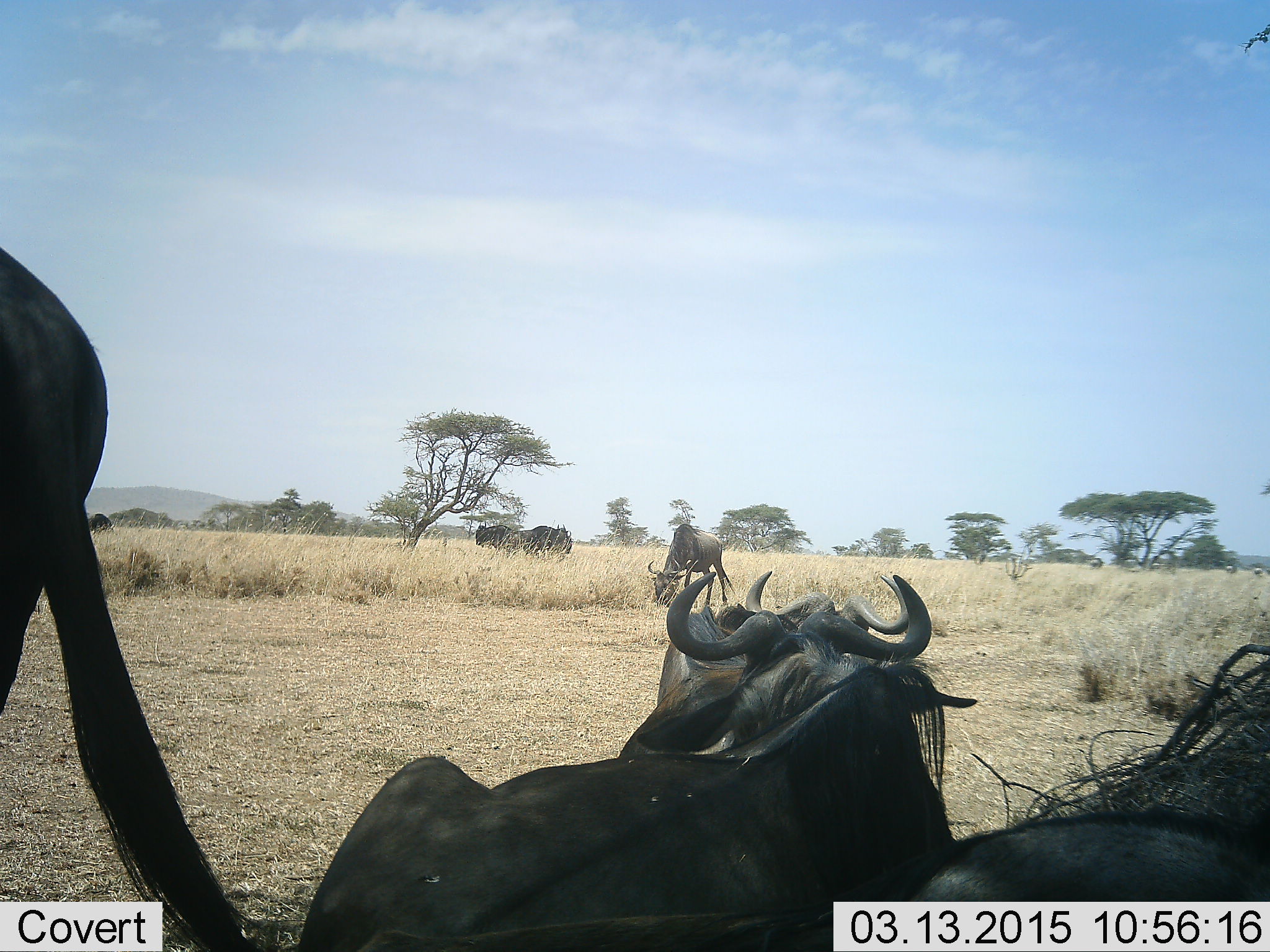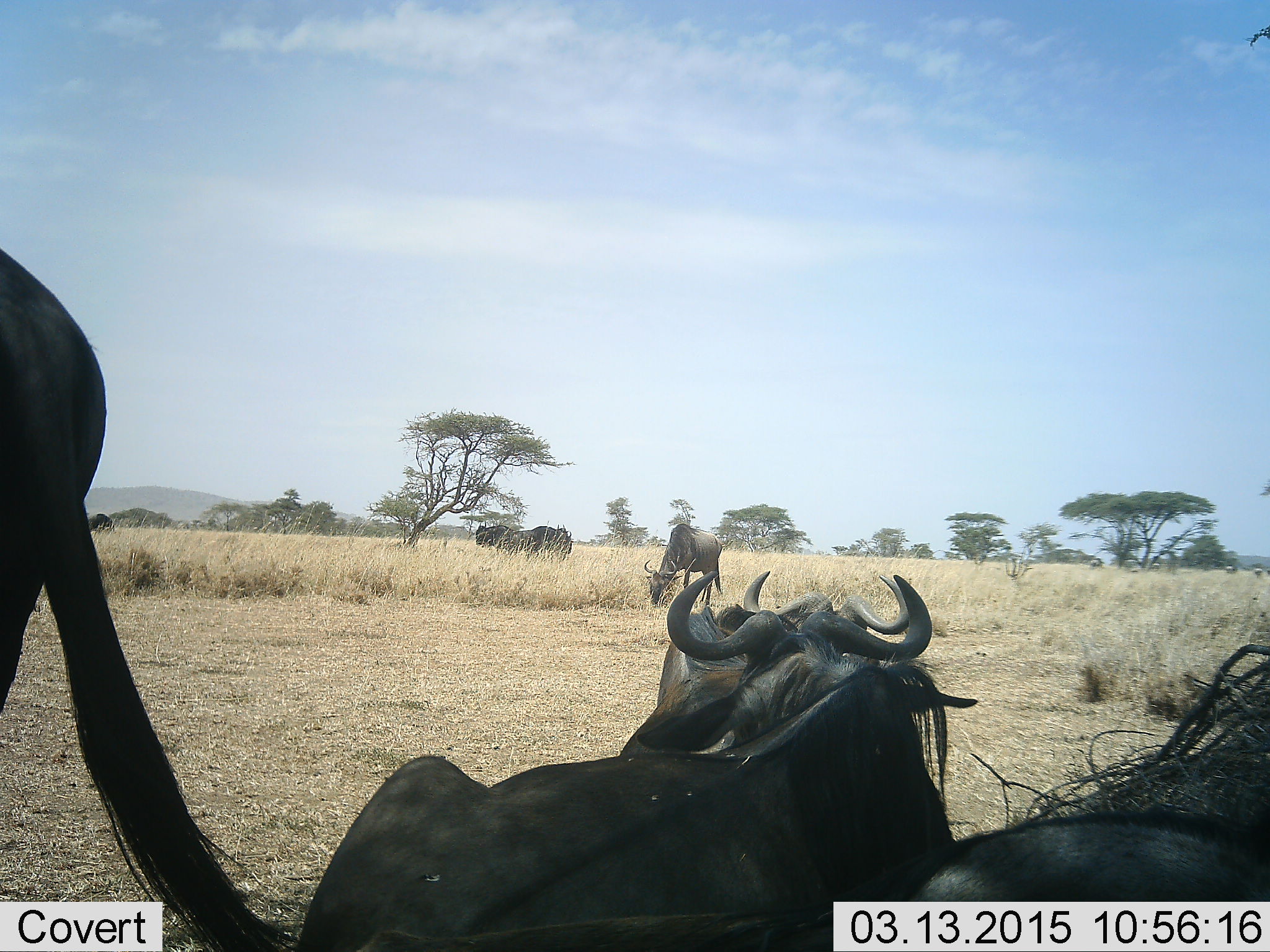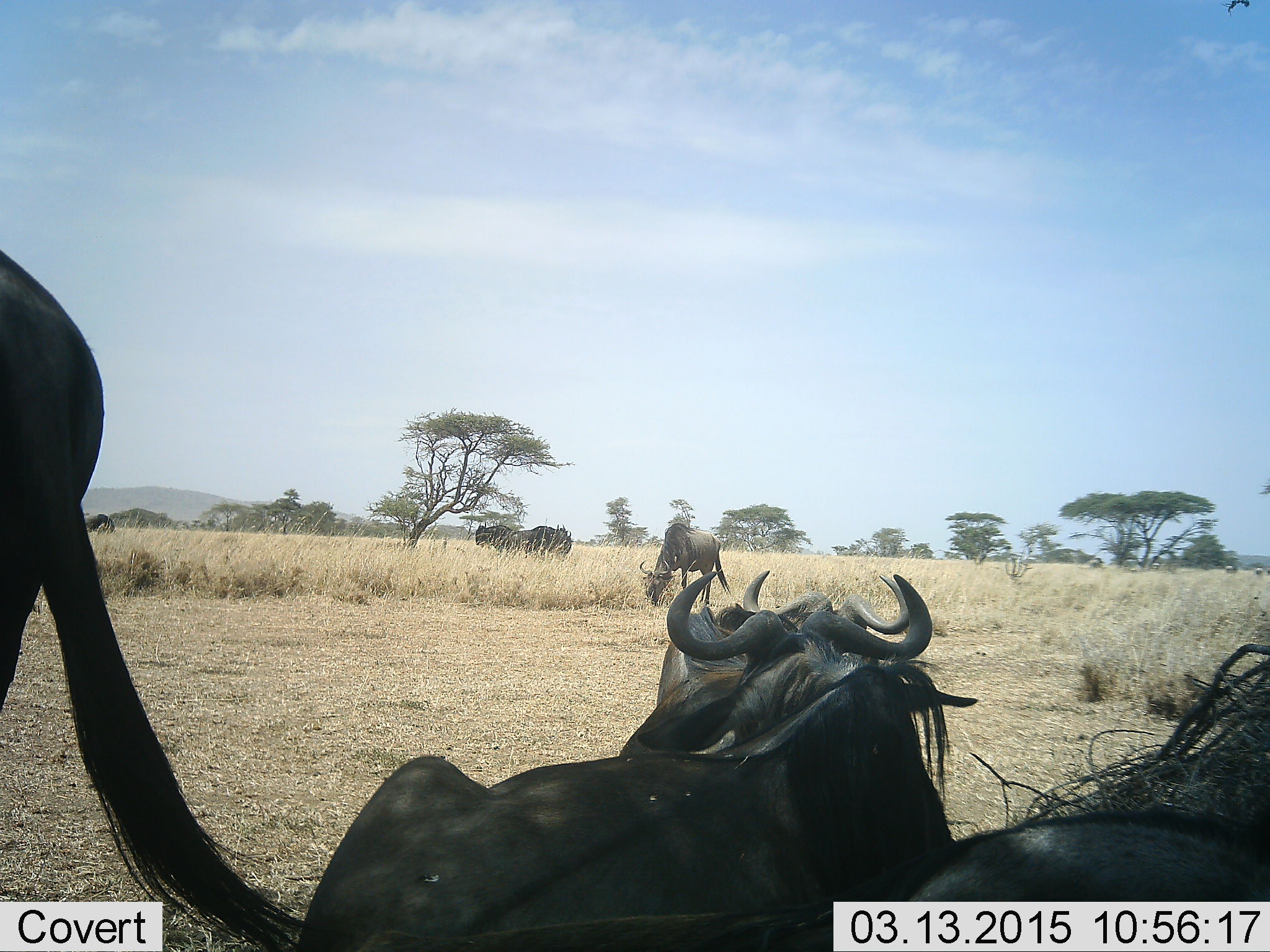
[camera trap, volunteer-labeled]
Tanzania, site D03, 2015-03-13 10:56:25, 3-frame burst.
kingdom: Animalia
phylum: Chordata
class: Mammalia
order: Artiodactyla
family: Bovidae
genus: Connochaetes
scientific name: Connochaetes taurinus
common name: blue wildebeest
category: wildebeest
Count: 8.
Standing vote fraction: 90%.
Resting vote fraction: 100%.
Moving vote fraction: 10%.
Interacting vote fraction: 10%.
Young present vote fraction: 0%.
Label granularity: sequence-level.